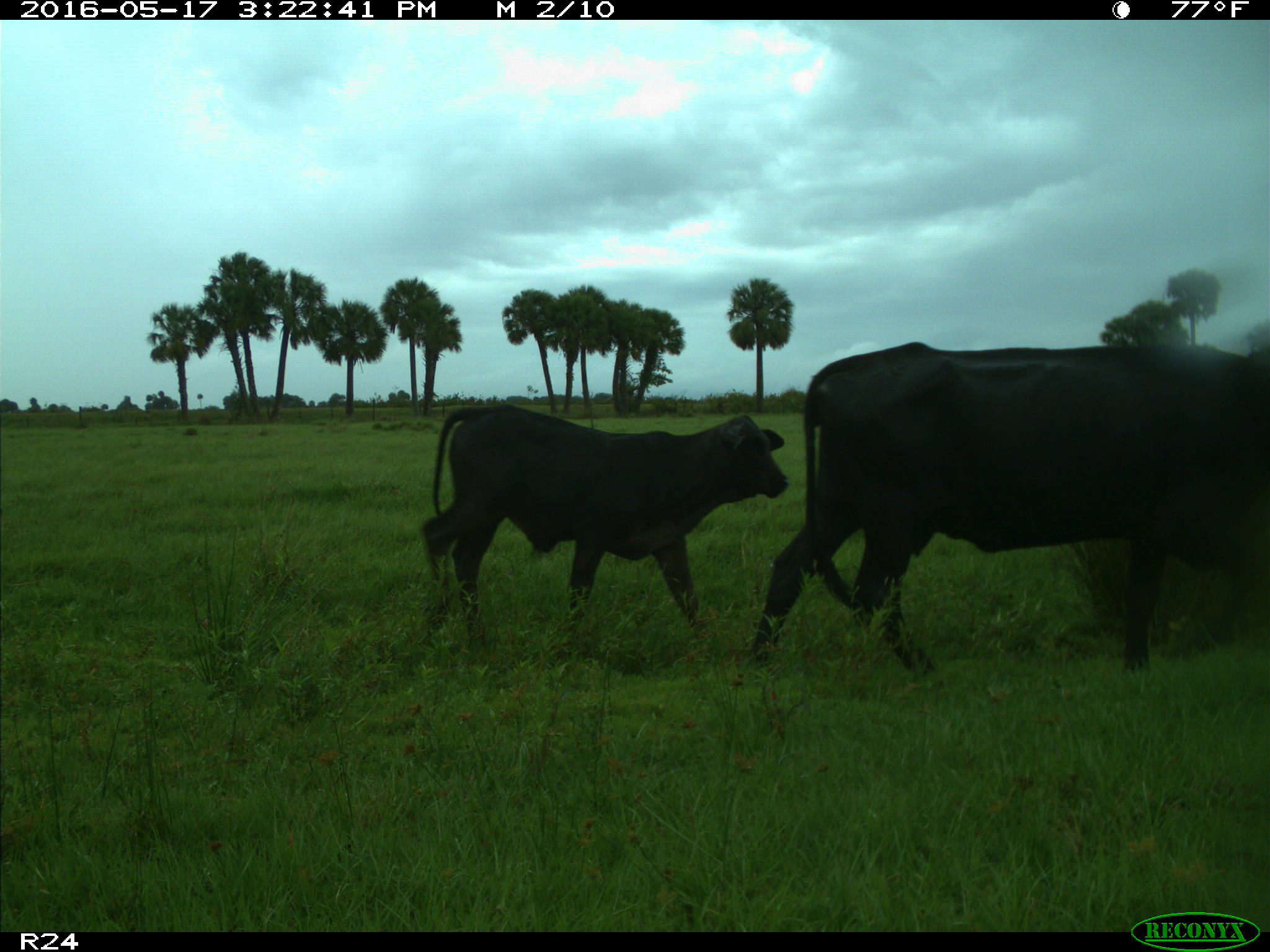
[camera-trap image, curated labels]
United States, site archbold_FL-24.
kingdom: Animalia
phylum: Chordata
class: Mammalia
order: Artiodactyla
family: Bovidae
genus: Bos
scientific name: Bos taurus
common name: domestic cow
Bos taurus (domestic cow).